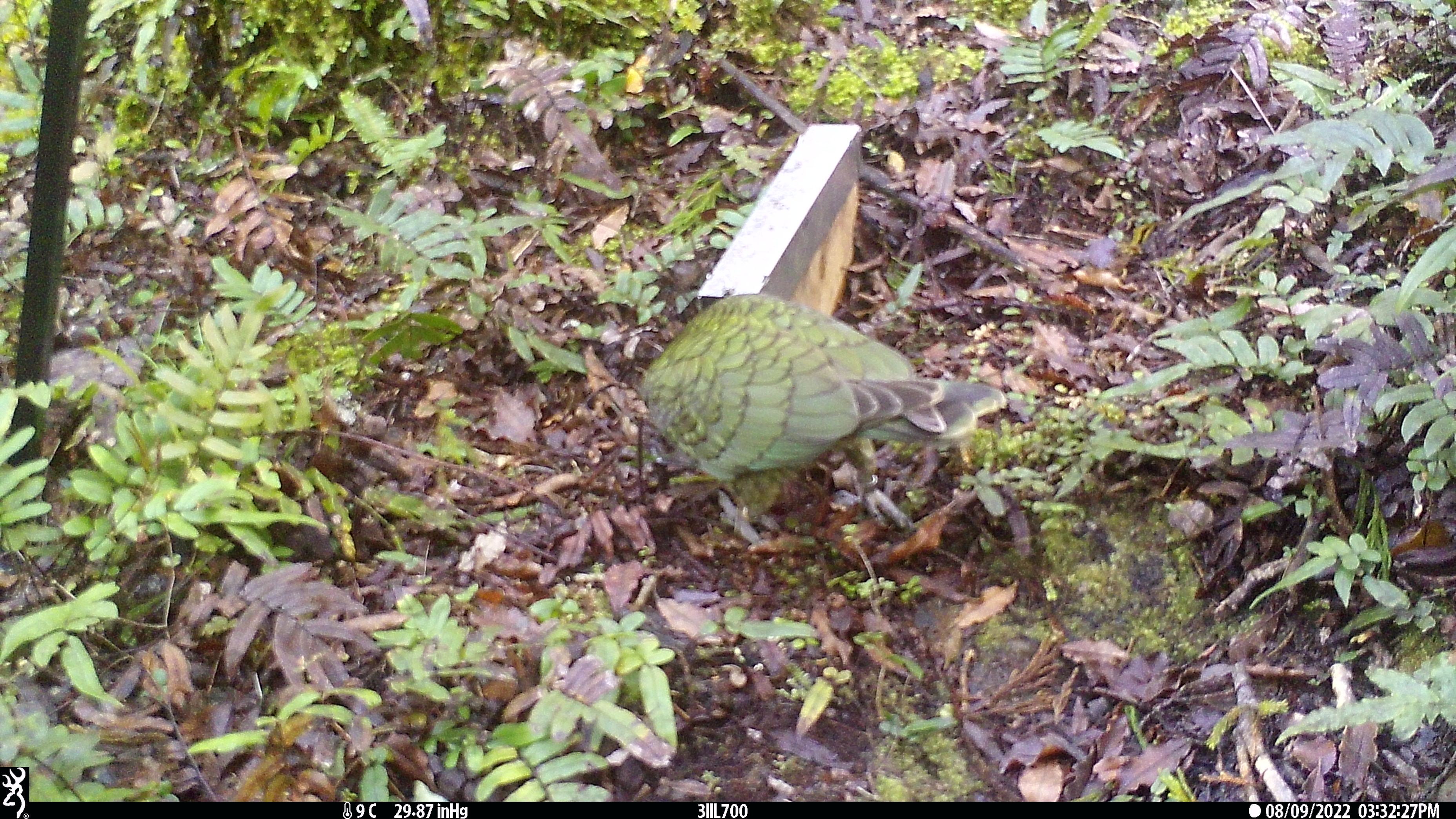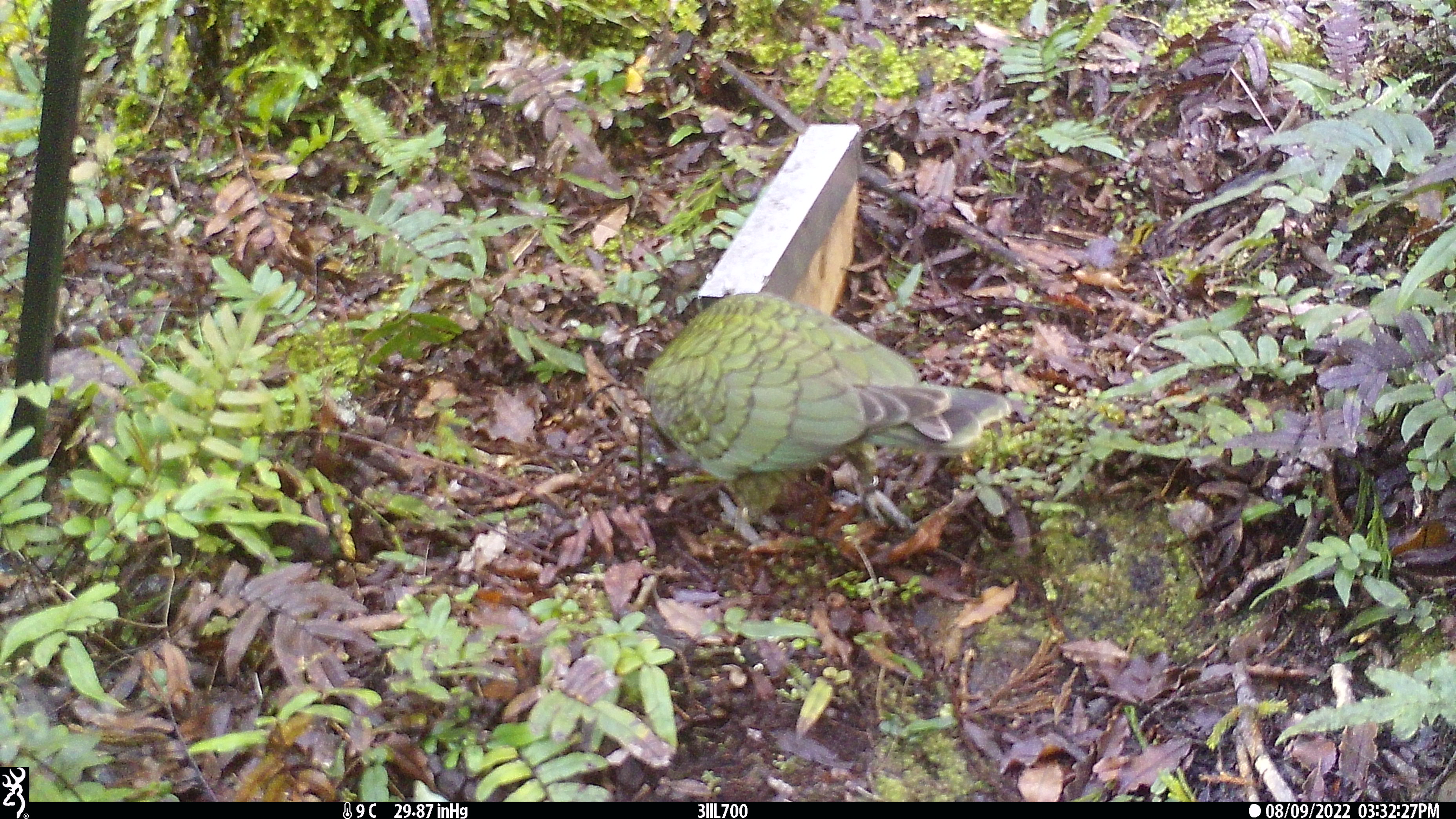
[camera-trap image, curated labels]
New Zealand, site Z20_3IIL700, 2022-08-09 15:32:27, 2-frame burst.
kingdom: Animalia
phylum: Chordata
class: Aves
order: Psittaciformes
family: Strigopidae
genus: Nestor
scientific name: Nestor notabilis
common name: kea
Kea (Nestor notabilis).